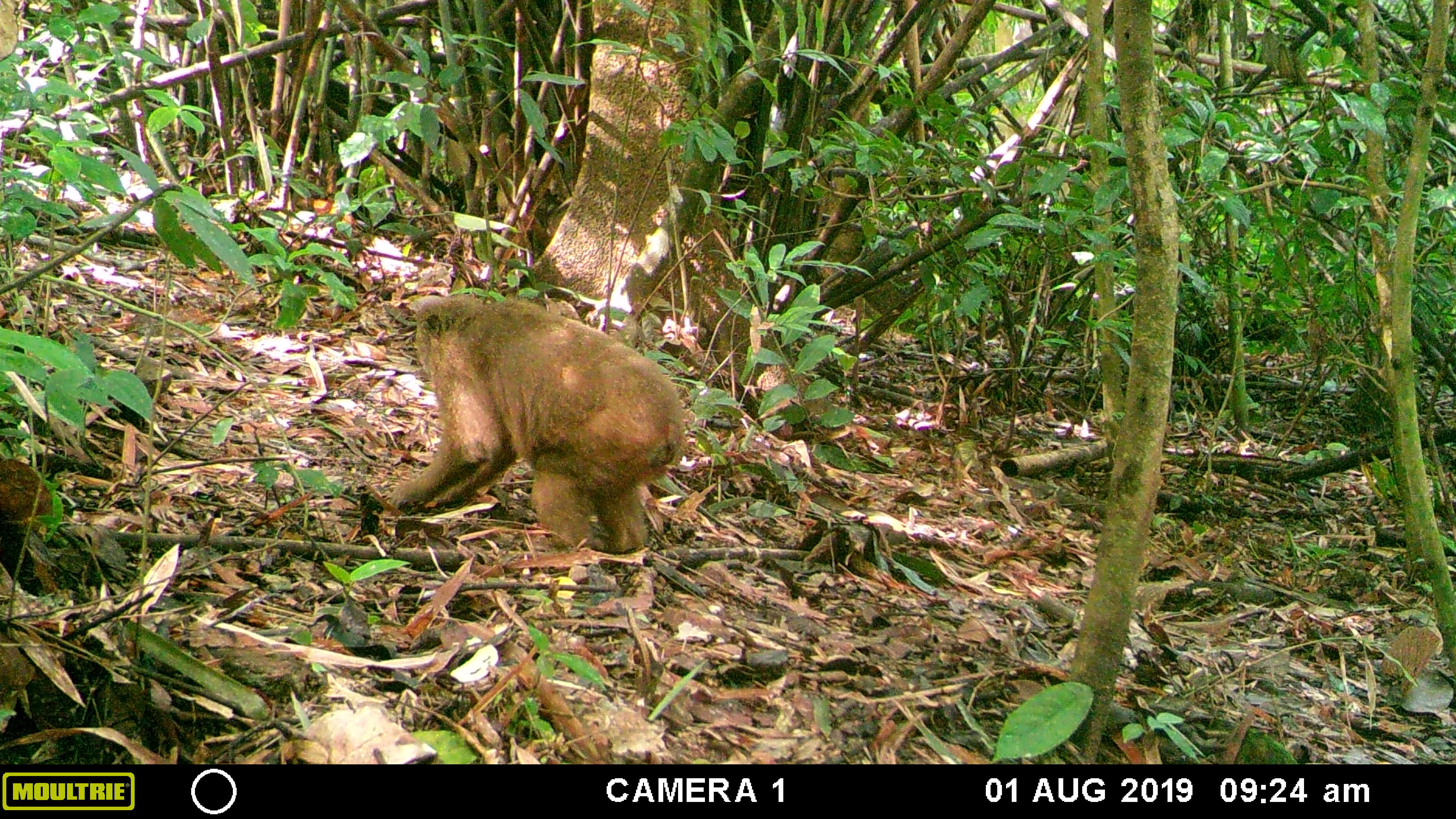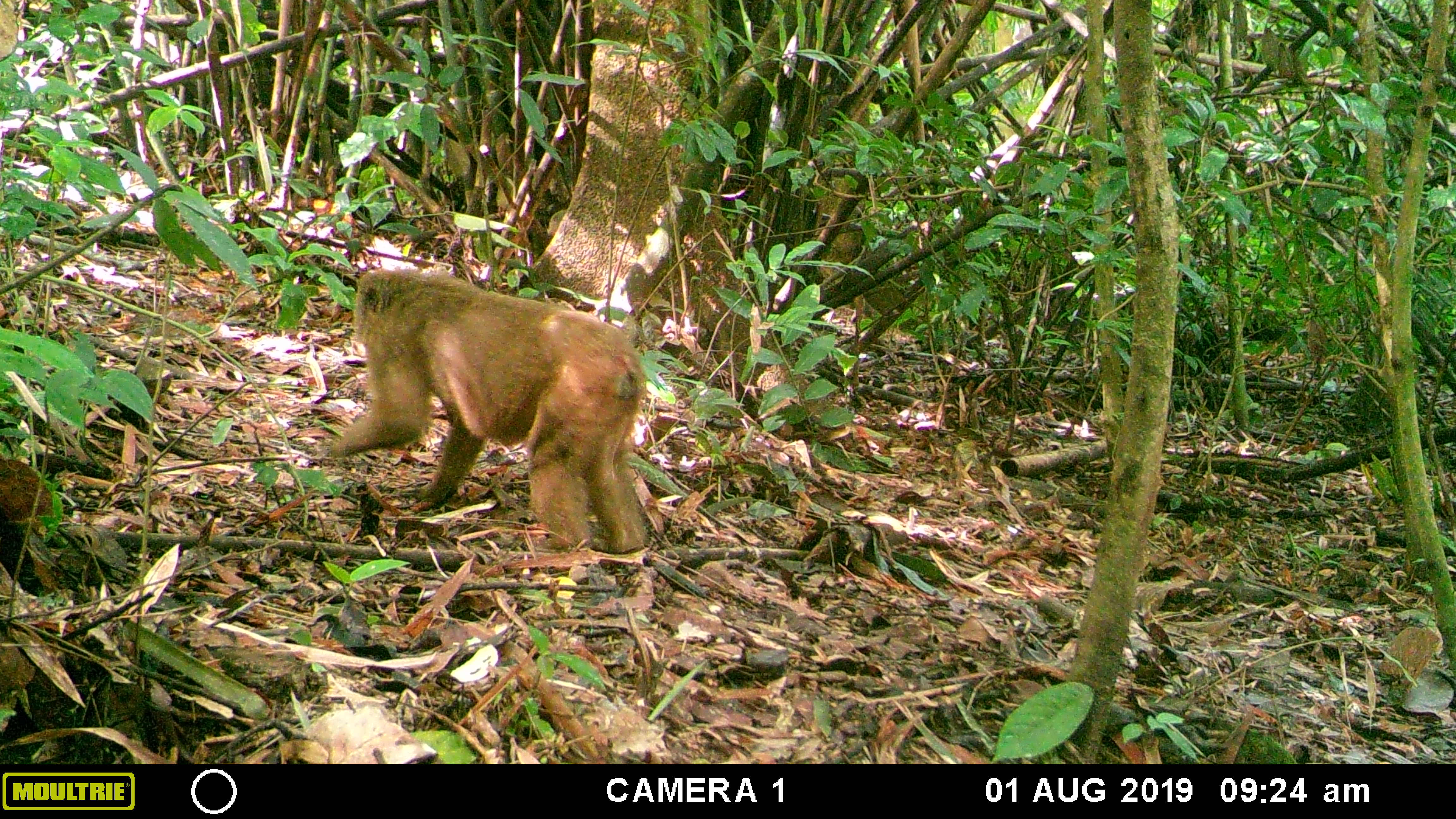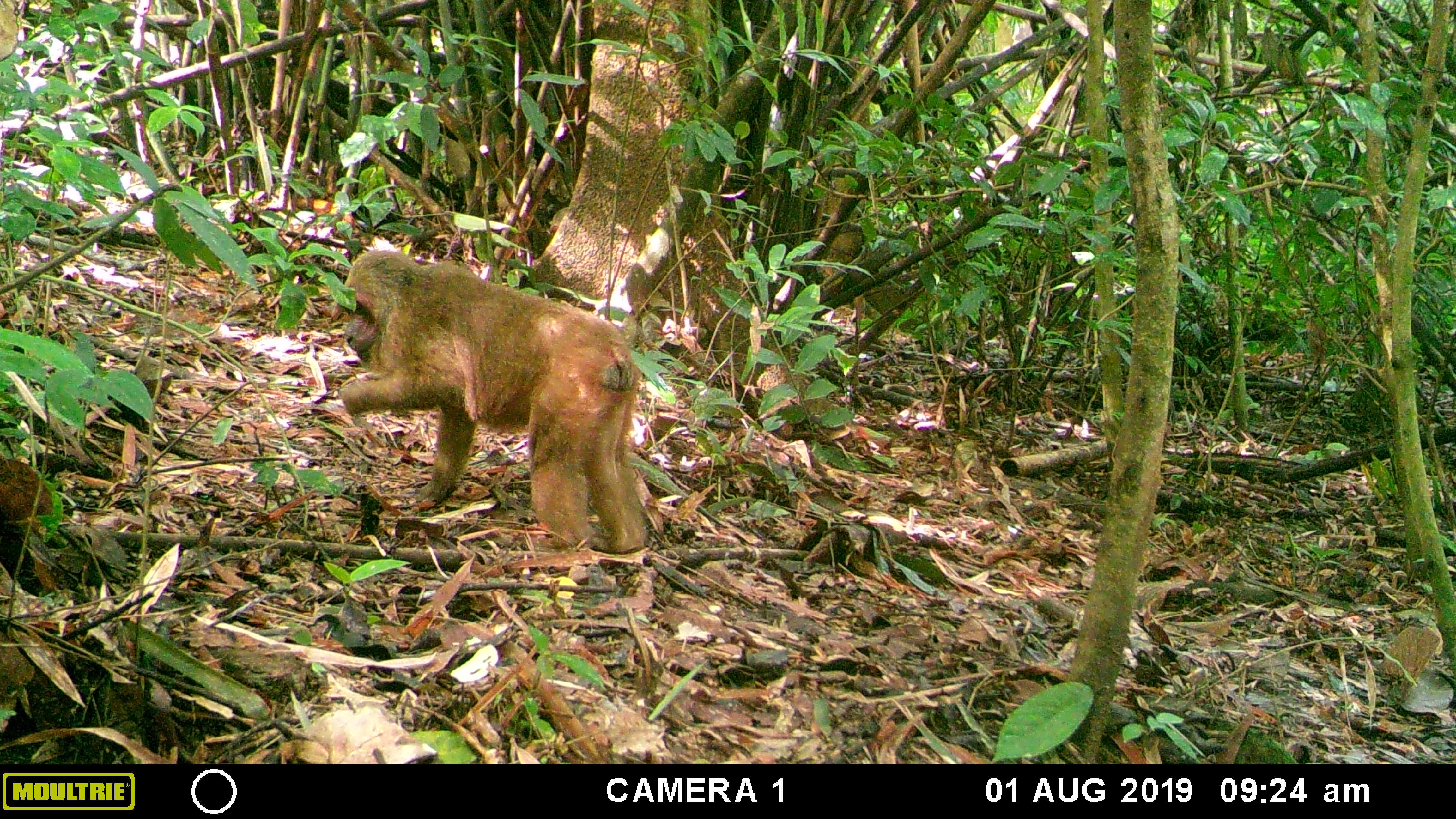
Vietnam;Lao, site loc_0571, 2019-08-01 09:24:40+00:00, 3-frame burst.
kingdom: Animalia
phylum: Chordata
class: Mammalia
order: Primates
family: Cercopithecidae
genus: Macaca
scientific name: Macaca arctoides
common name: stump-tailed macaque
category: stump tailed macaque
Stump tailed macaque (stump-tailed macaque) (Macaca arctoides). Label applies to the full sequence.